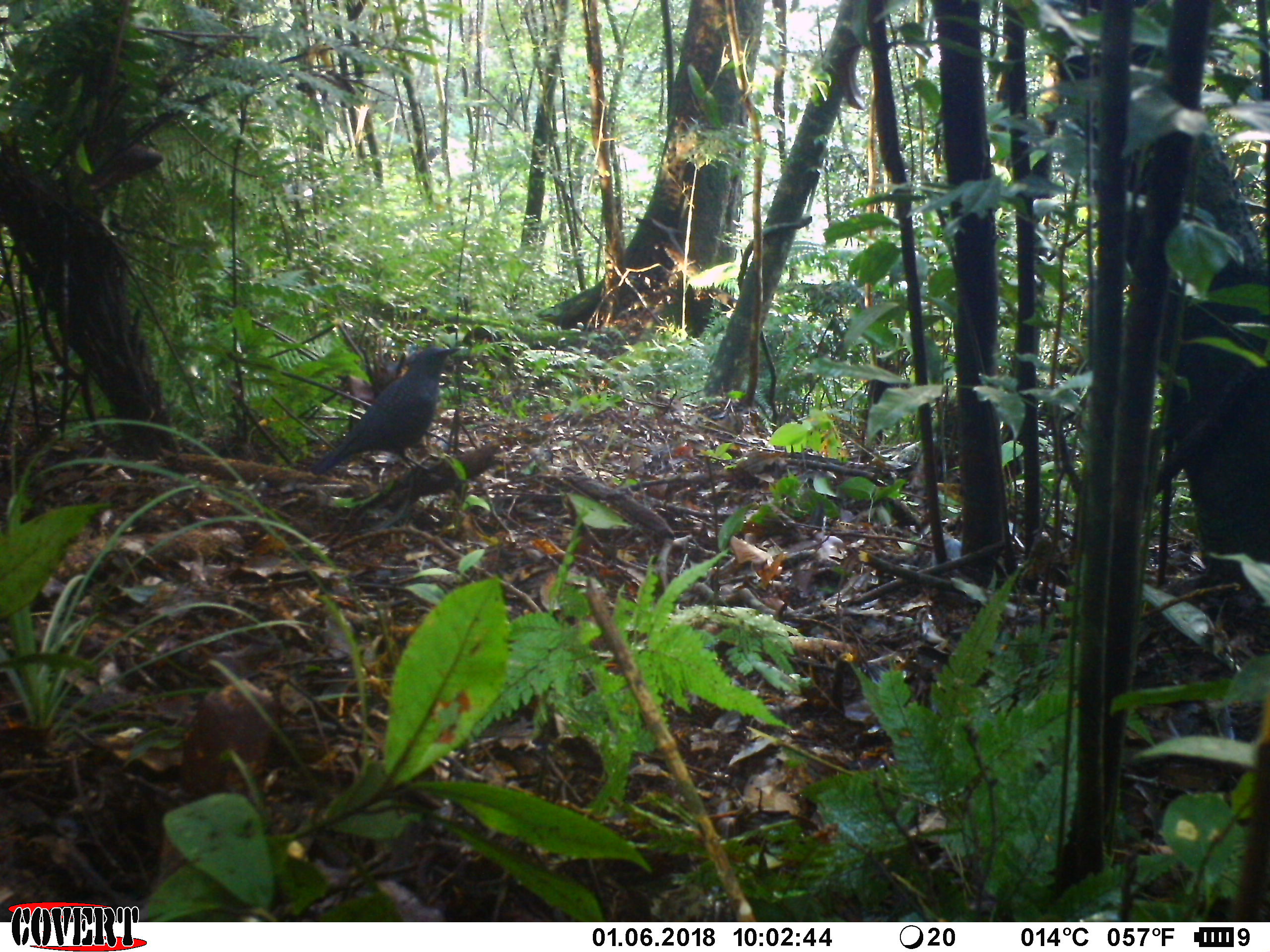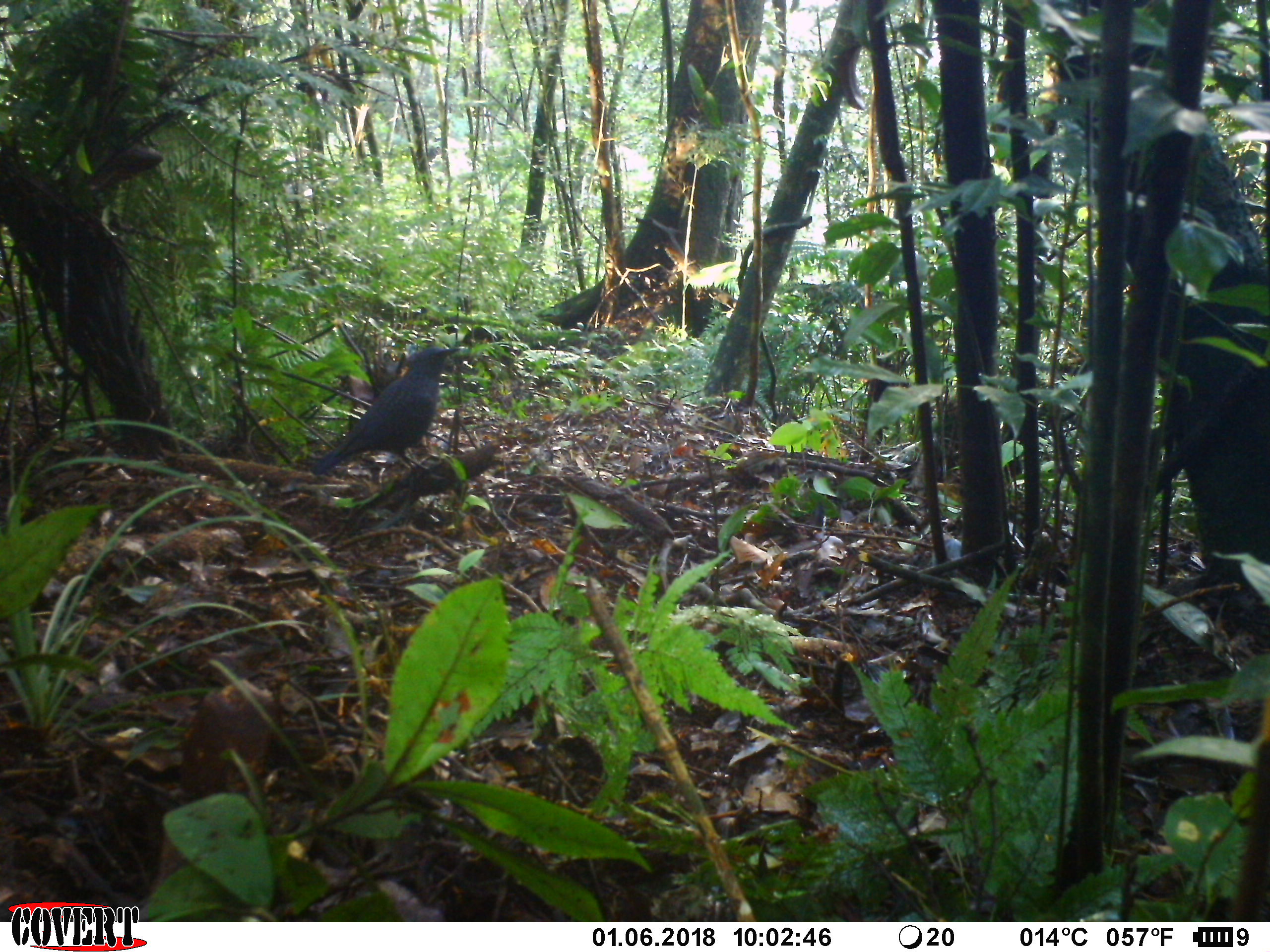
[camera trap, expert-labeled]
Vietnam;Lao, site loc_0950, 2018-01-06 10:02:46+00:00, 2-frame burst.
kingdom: Animalia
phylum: Chordata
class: Aves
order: Passeriformes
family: Muscicapidae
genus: Myophonus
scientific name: Myophonus caeruleus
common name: blue whistling thrush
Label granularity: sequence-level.